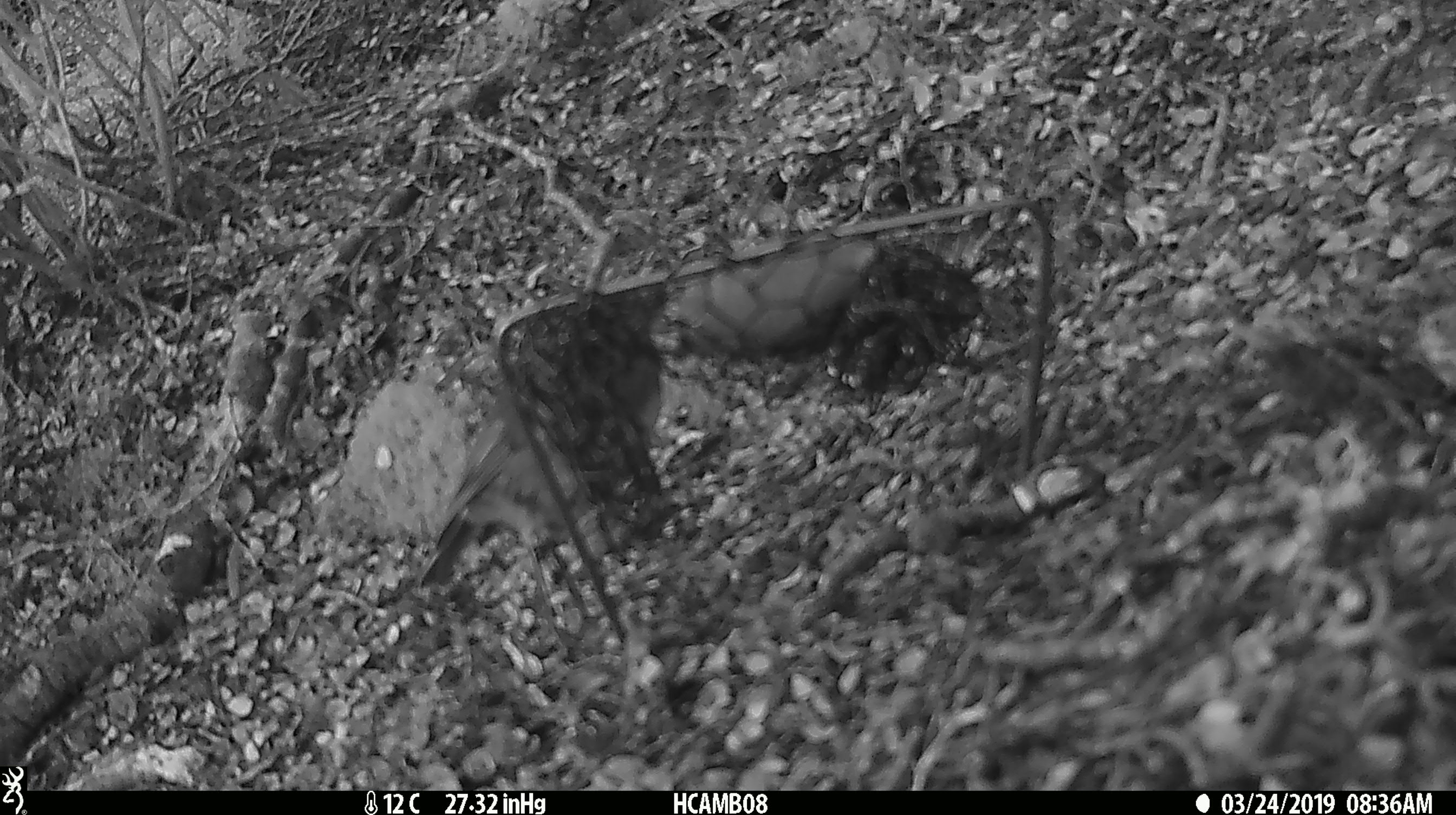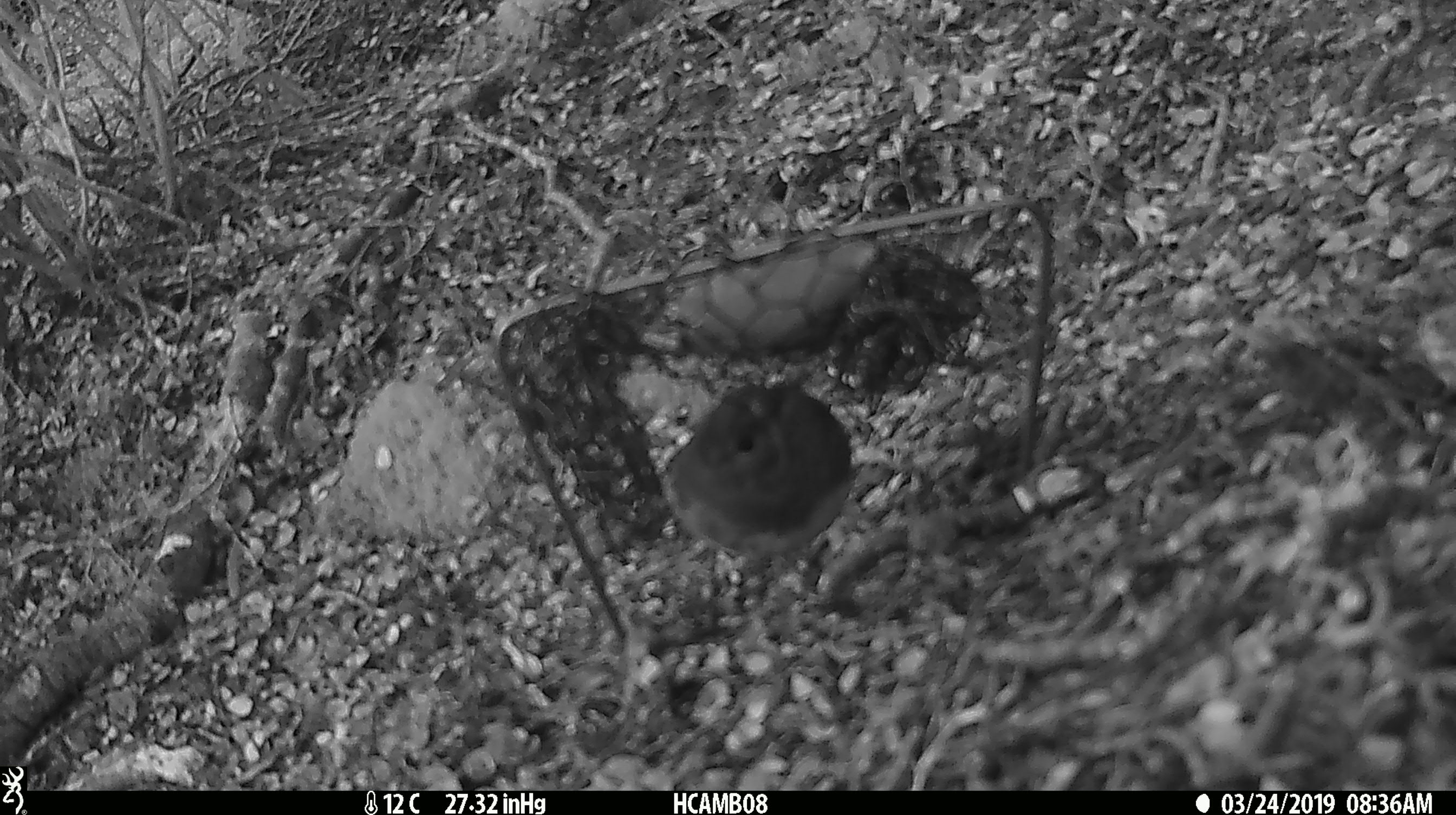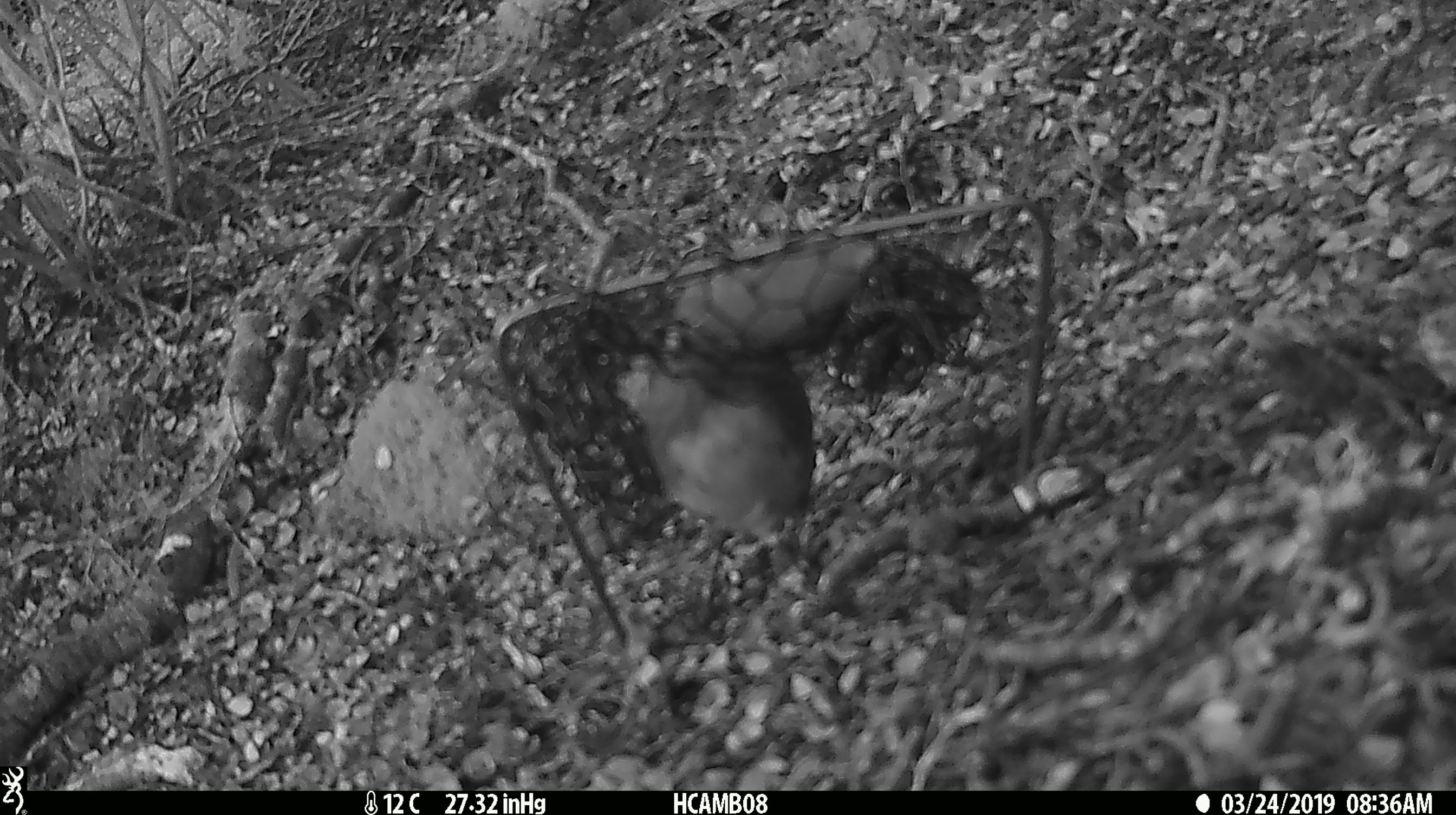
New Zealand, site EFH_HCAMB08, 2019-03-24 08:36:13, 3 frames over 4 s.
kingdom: Animalia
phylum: Chordata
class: Aves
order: Passeriformes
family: Petroicidae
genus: Petroica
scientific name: Petroica macrocephala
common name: tomtit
Tomtit (Petroica macrocephala).